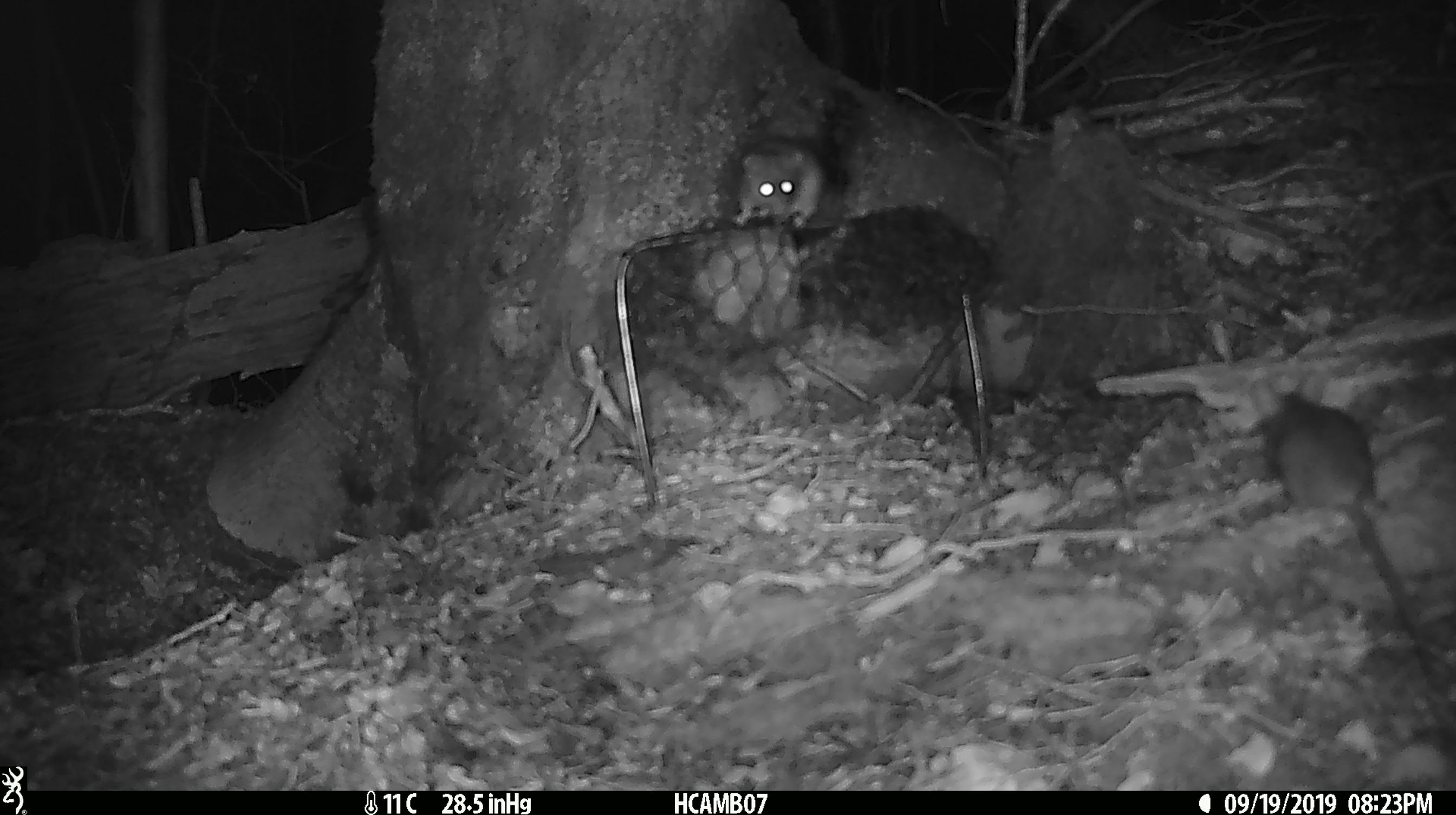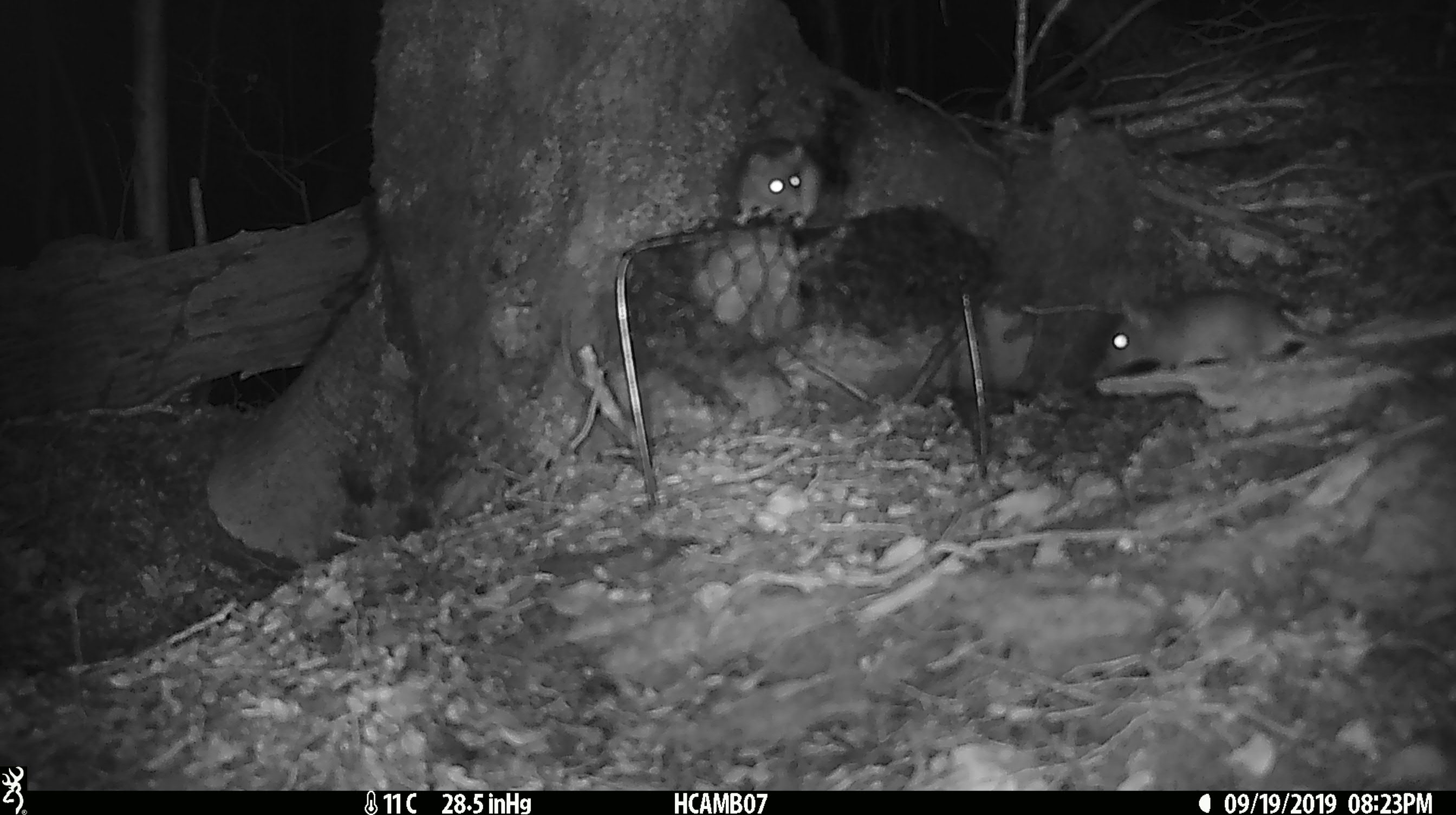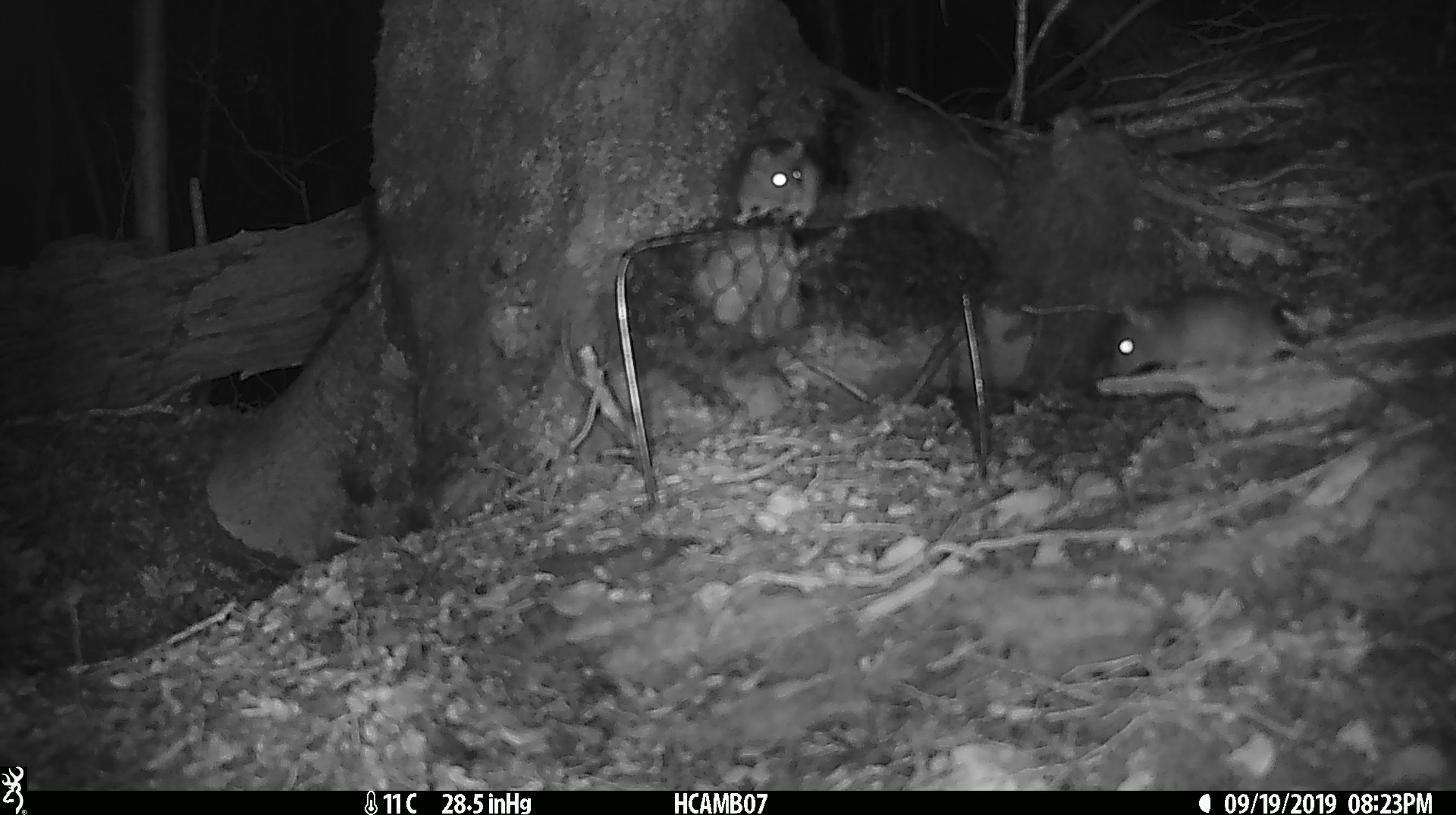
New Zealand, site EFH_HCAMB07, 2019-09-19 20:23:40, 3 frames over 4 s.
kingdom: Animalia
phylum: Chordata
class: Mammalia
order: Rodentia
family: Muridae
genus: Mus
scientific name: Mus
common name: mouse